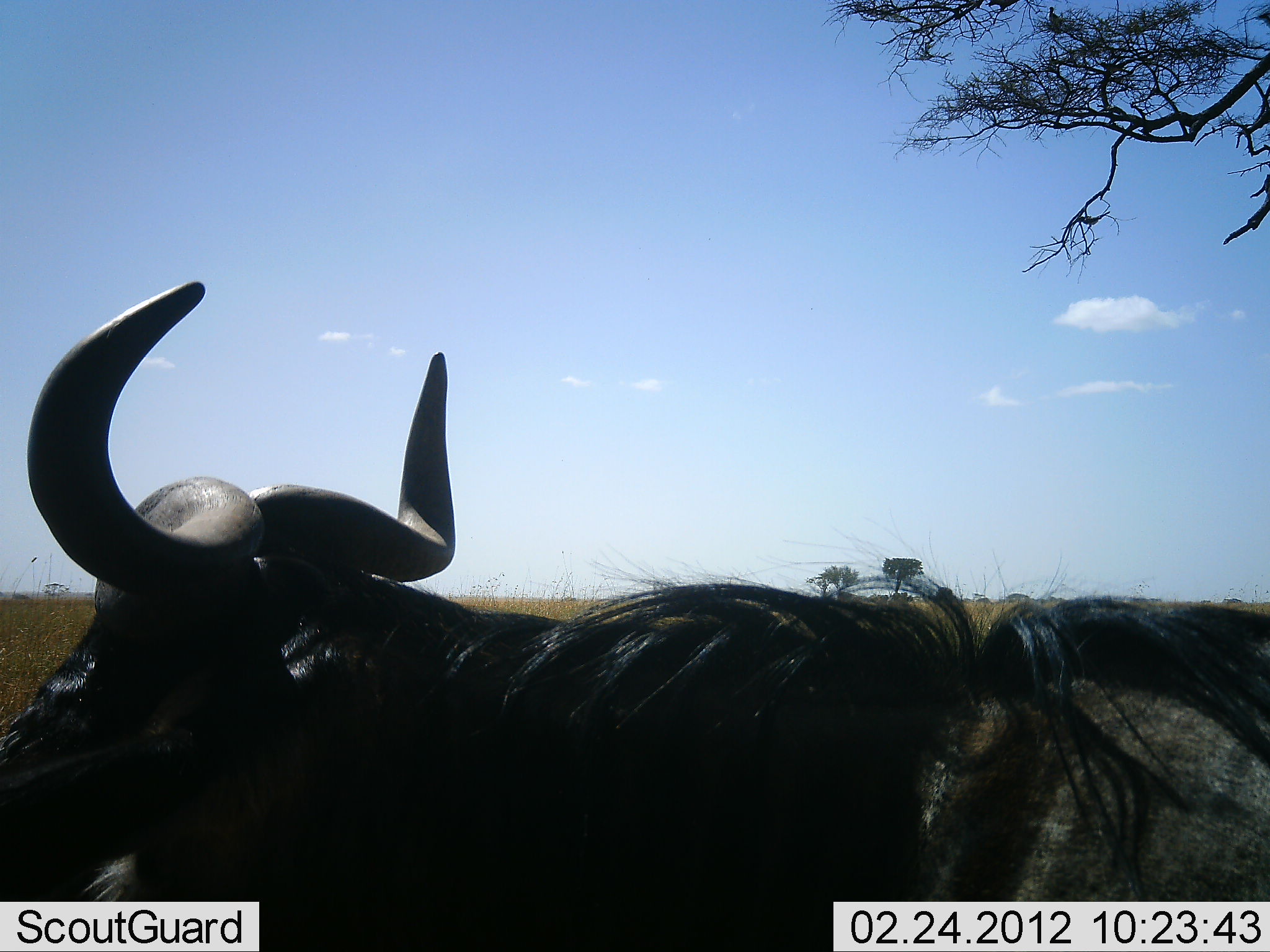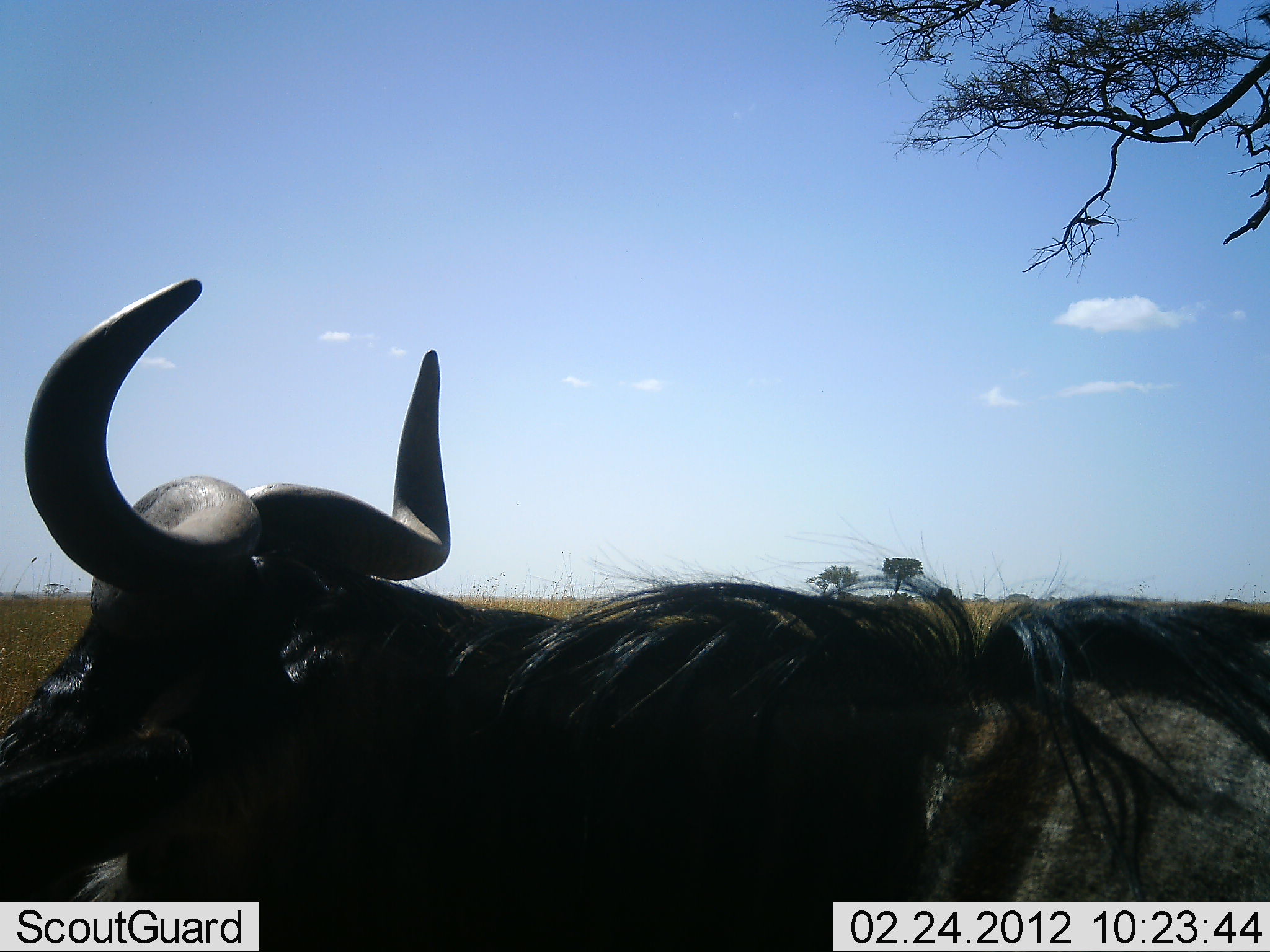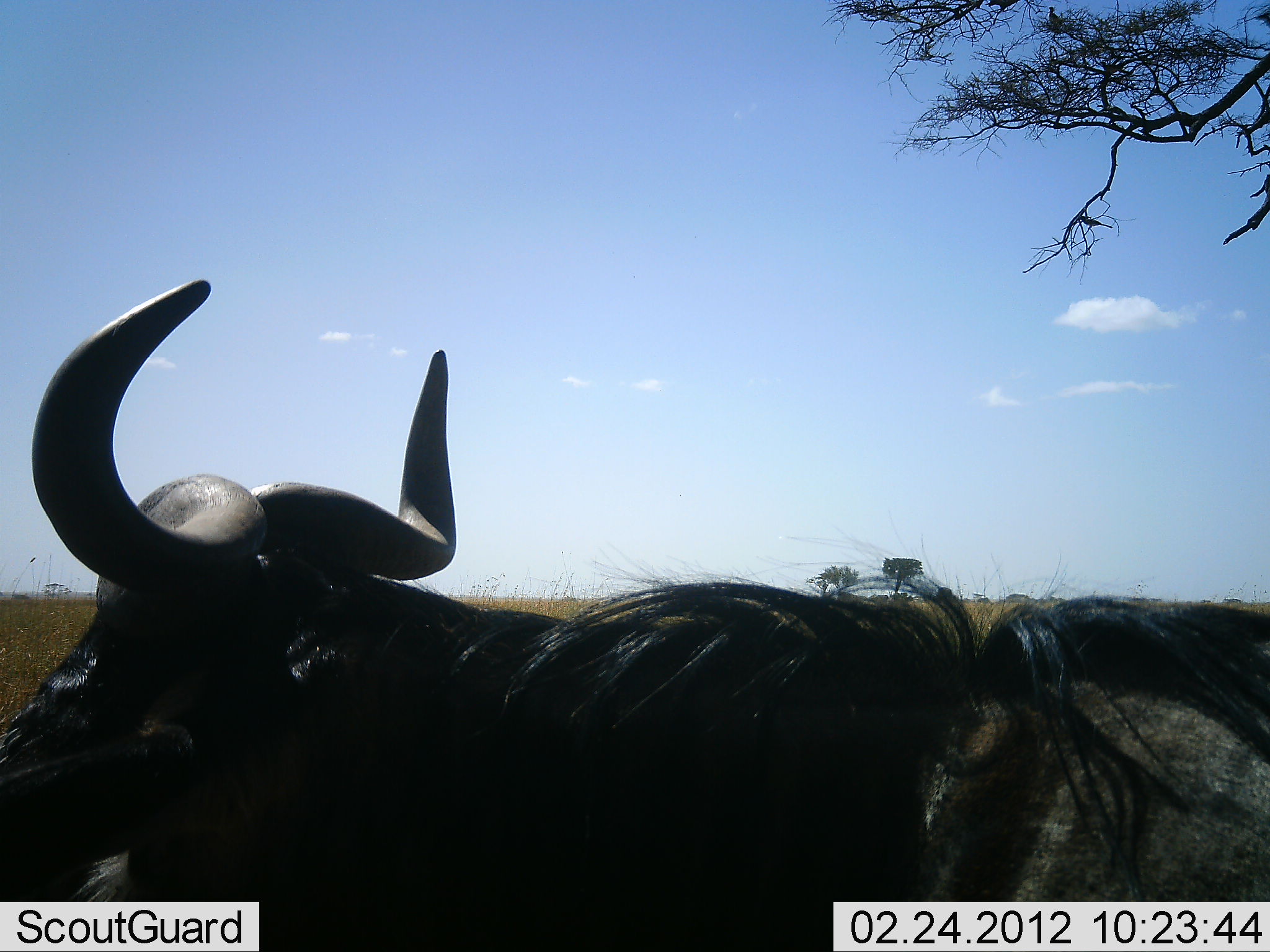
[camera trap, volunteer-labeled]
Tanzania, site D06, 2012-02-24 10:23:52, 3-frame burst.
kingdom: Animalia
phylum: Chordata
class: Mammalia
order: Artiodactyla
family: Bovidae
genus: Connochaetes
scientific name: Connochaetes taurinus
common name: blue wildebeest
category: wildebeest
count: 1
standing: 60%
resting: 37%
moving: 3%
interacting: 0%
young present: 0%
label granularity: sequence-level